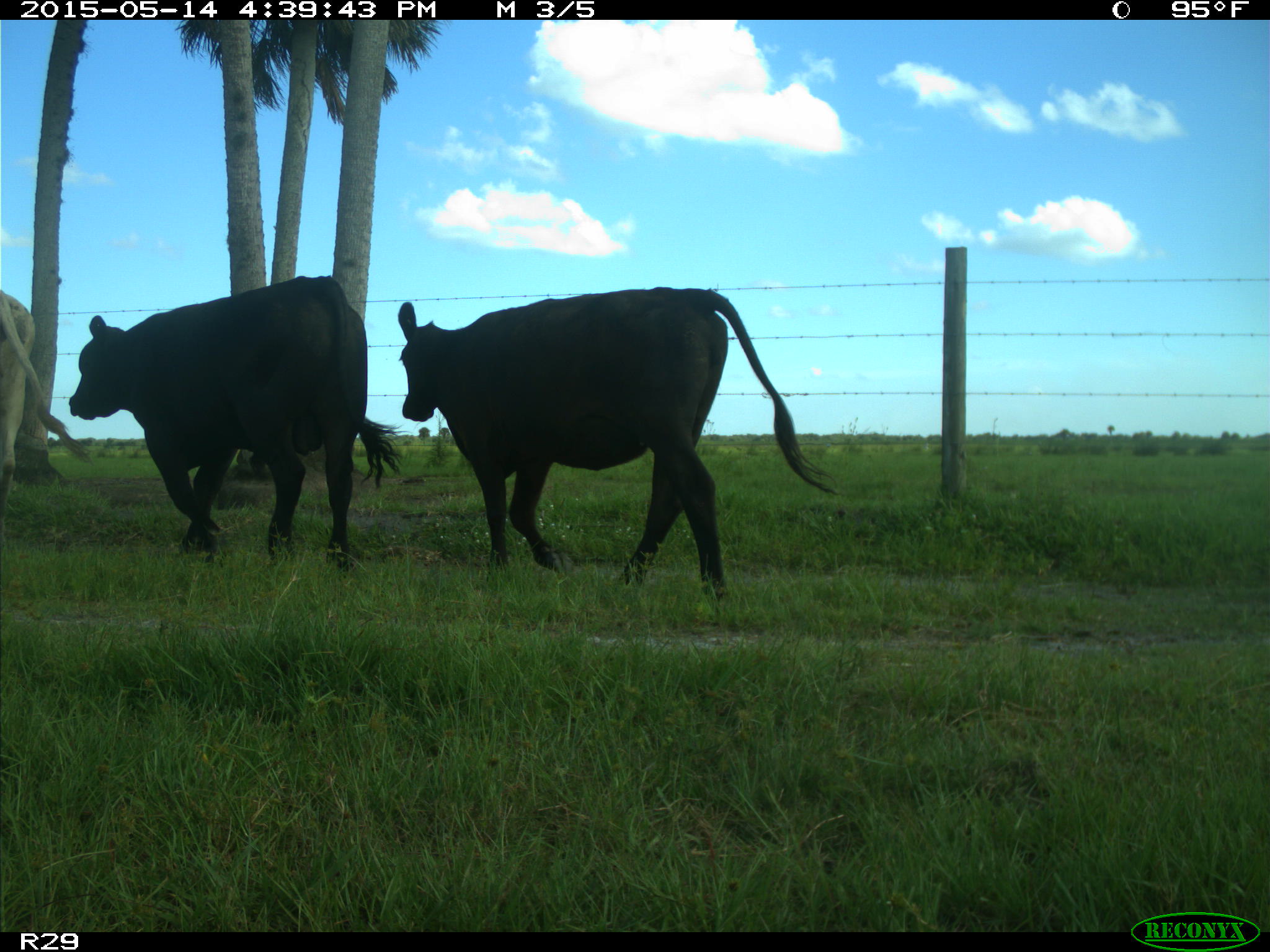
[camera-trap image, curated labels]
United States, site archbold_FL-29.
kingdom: Animalia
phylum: Chordata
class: Mammalia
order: Artiodactyla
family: Bovidae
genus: Bos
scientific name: Bos taurus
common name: domestic cow